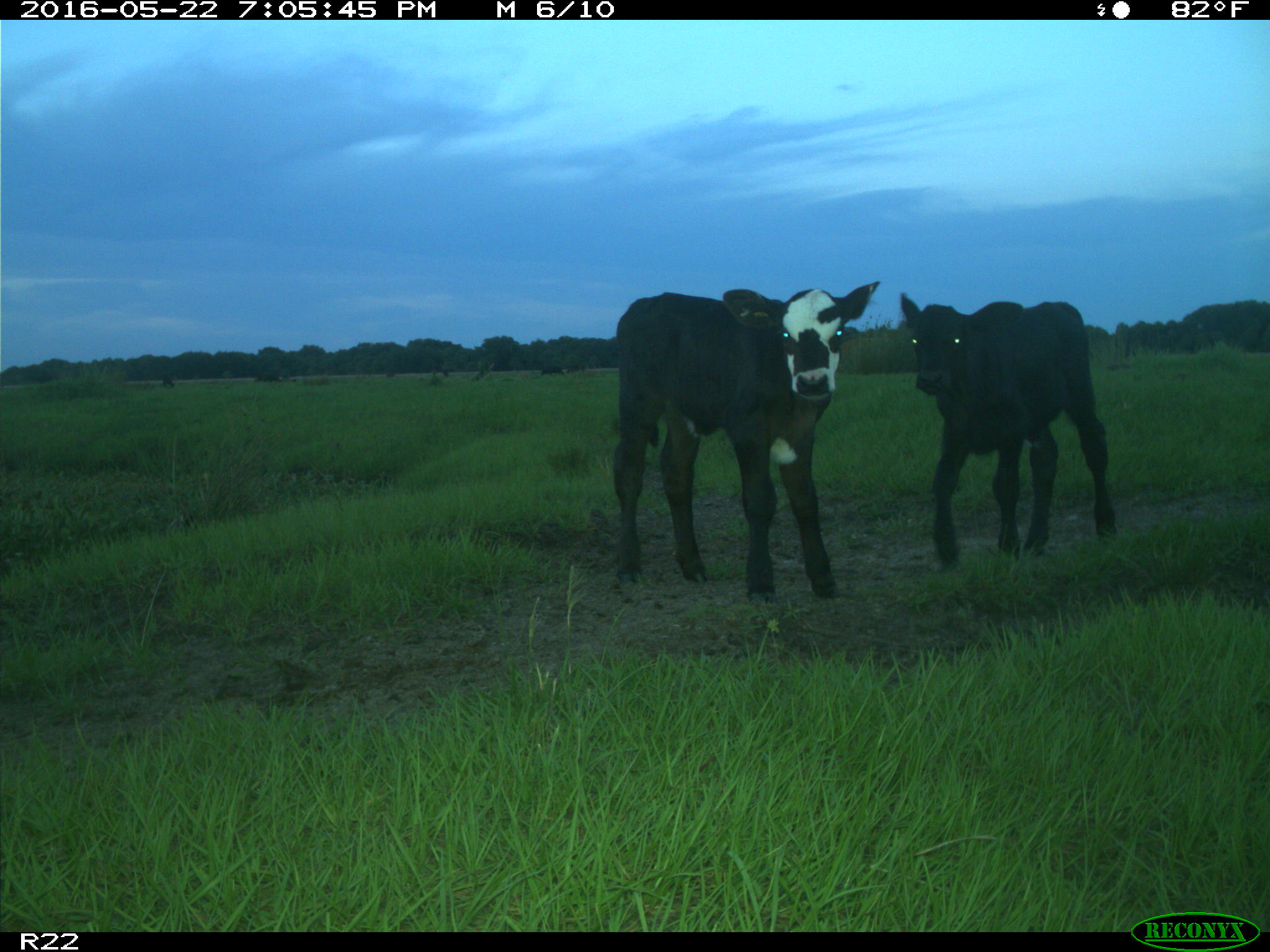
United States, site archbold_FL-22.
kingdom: Animalia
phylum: Chordata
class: Mammalia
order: Artiodactyla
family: Bovidae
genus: Bos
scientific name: Bos taurus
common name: domestic cow